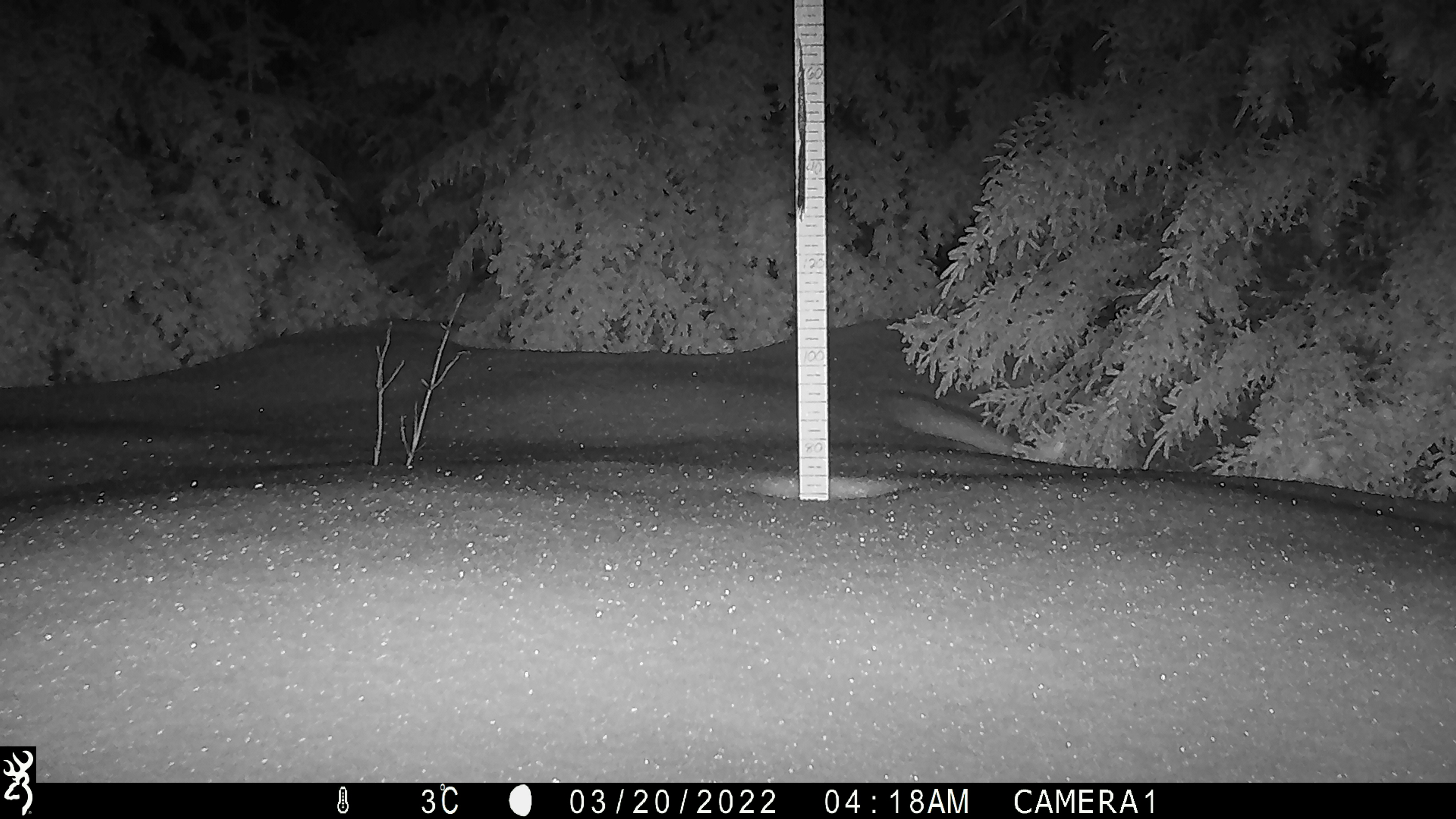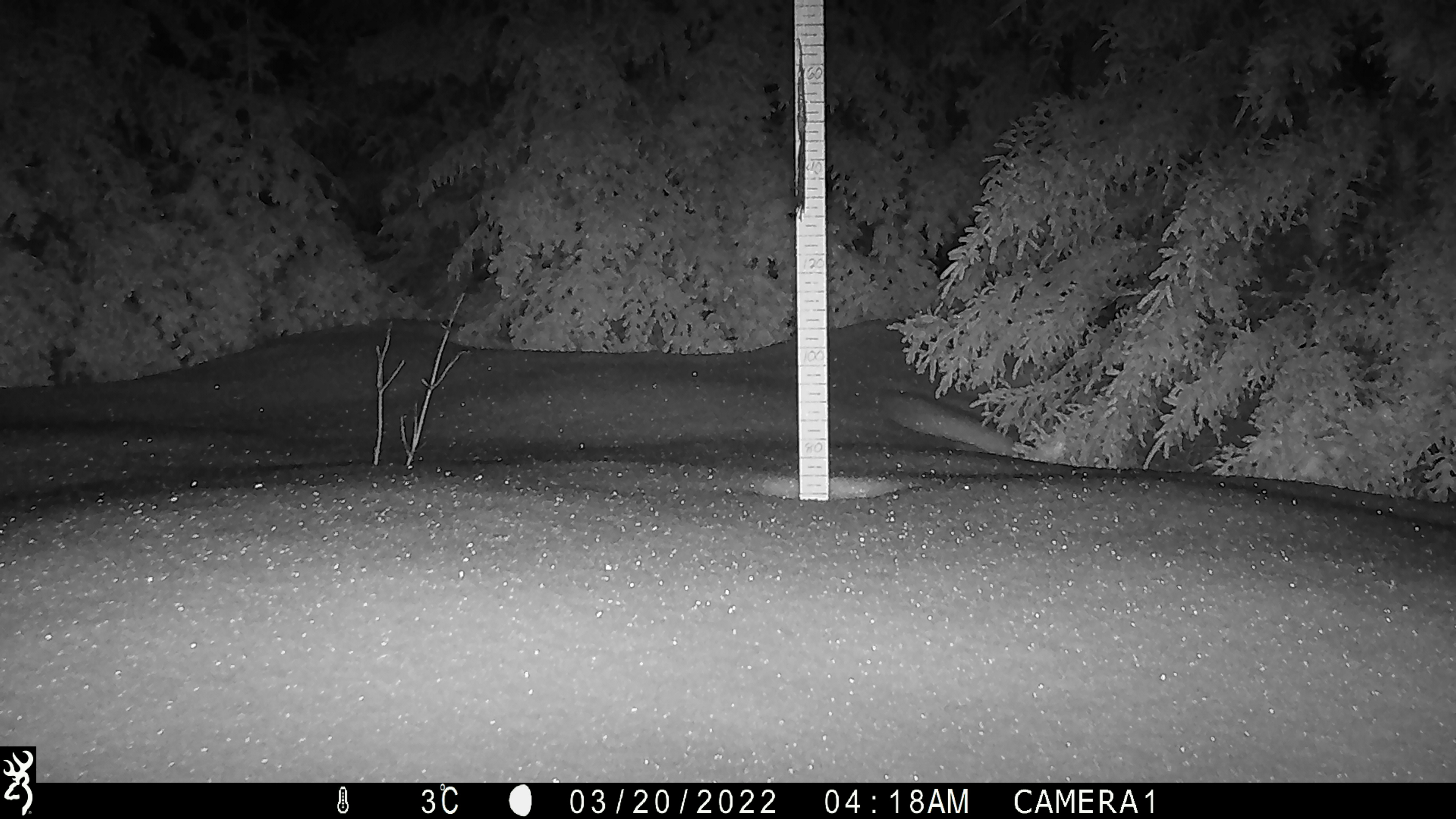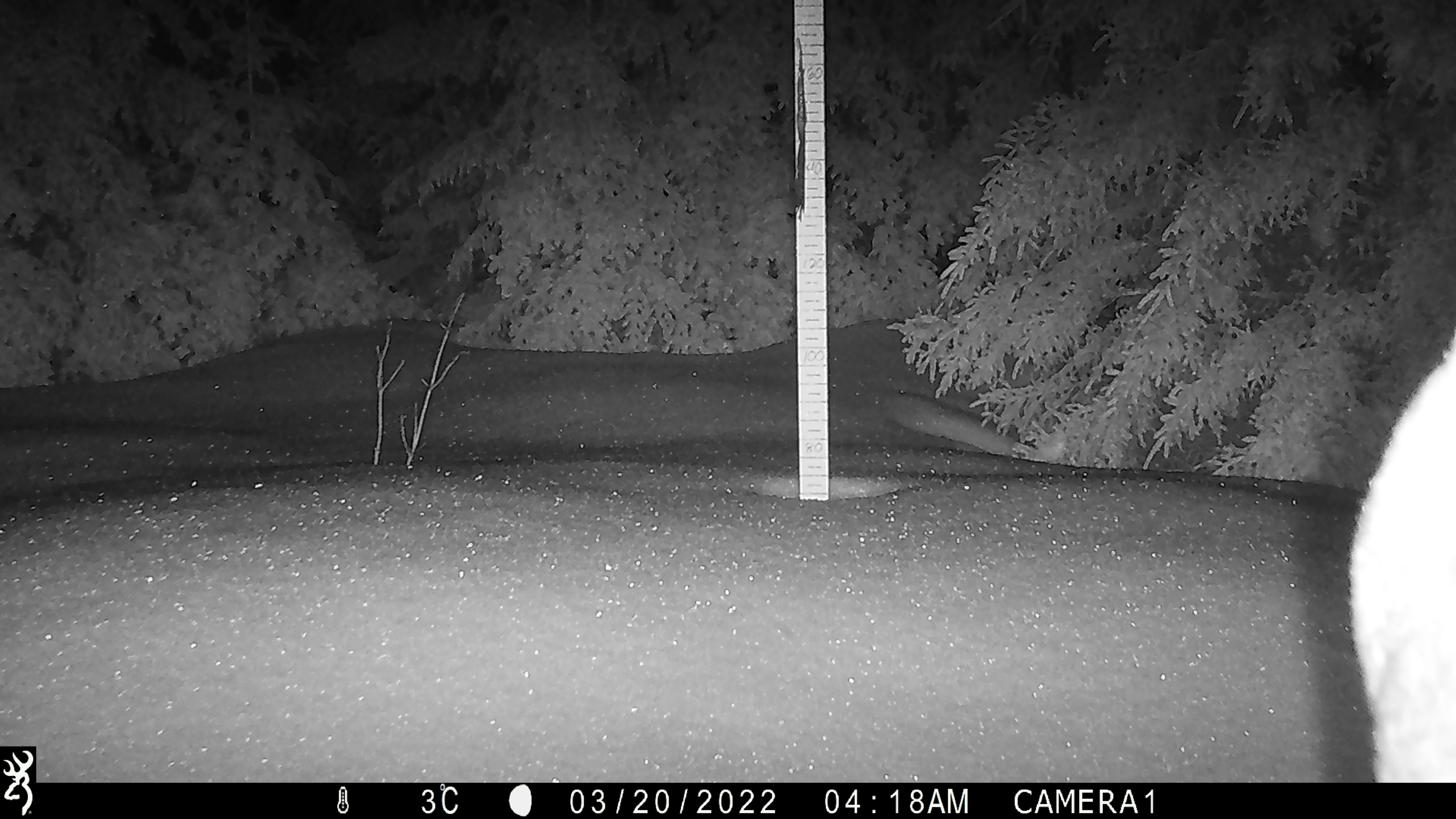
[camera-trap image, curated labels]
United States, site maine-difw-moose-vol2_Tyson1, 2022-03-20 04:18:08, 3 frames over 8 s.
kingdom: Animalia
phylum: Chordata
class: Mammalia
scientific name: Mammalia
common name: mammal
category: mammal sp.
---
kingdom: Animalia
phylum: Chordata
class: Mammalia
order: Artiodactyla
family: Cervidae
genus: Alces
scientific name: Alces alces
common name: moose